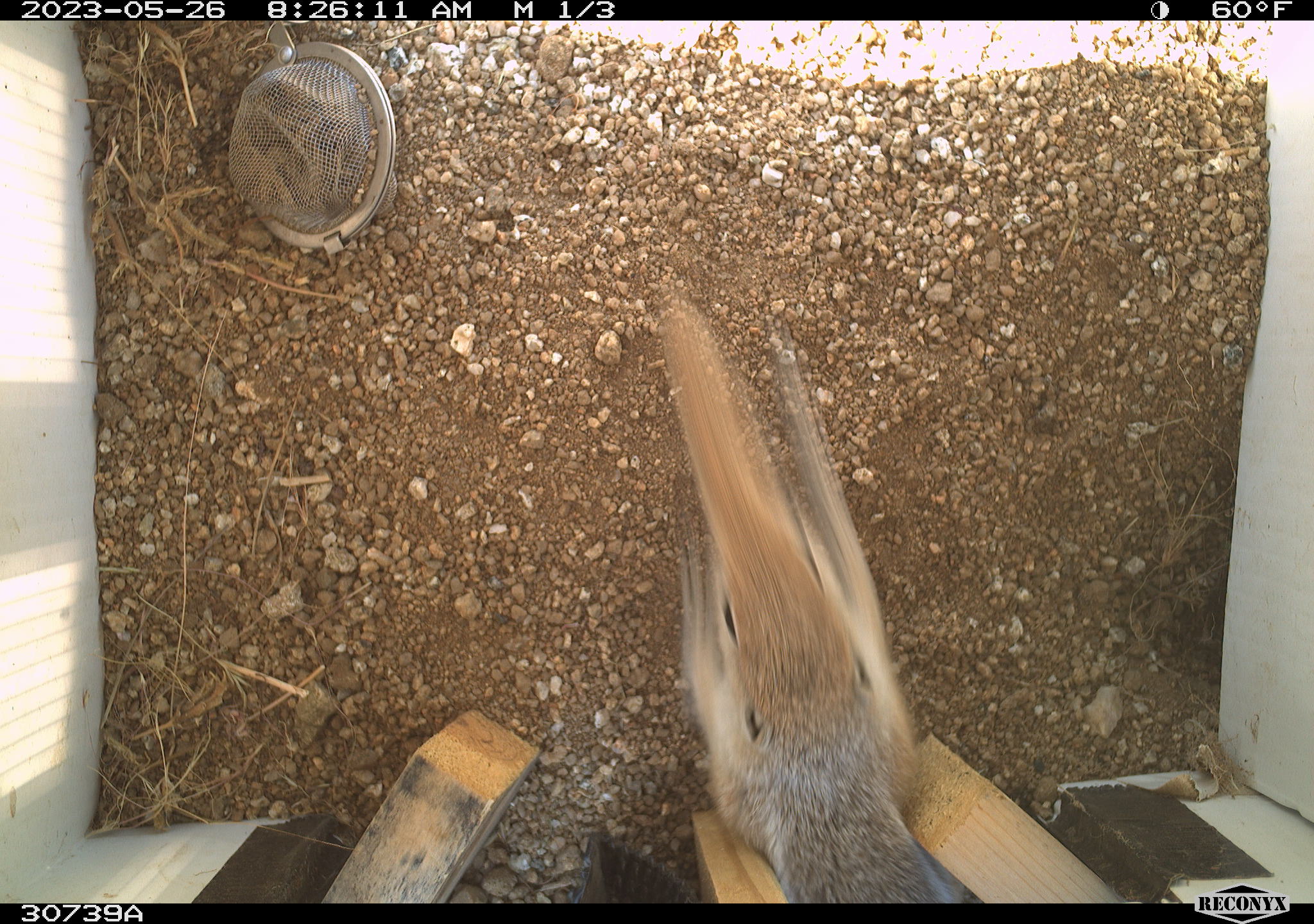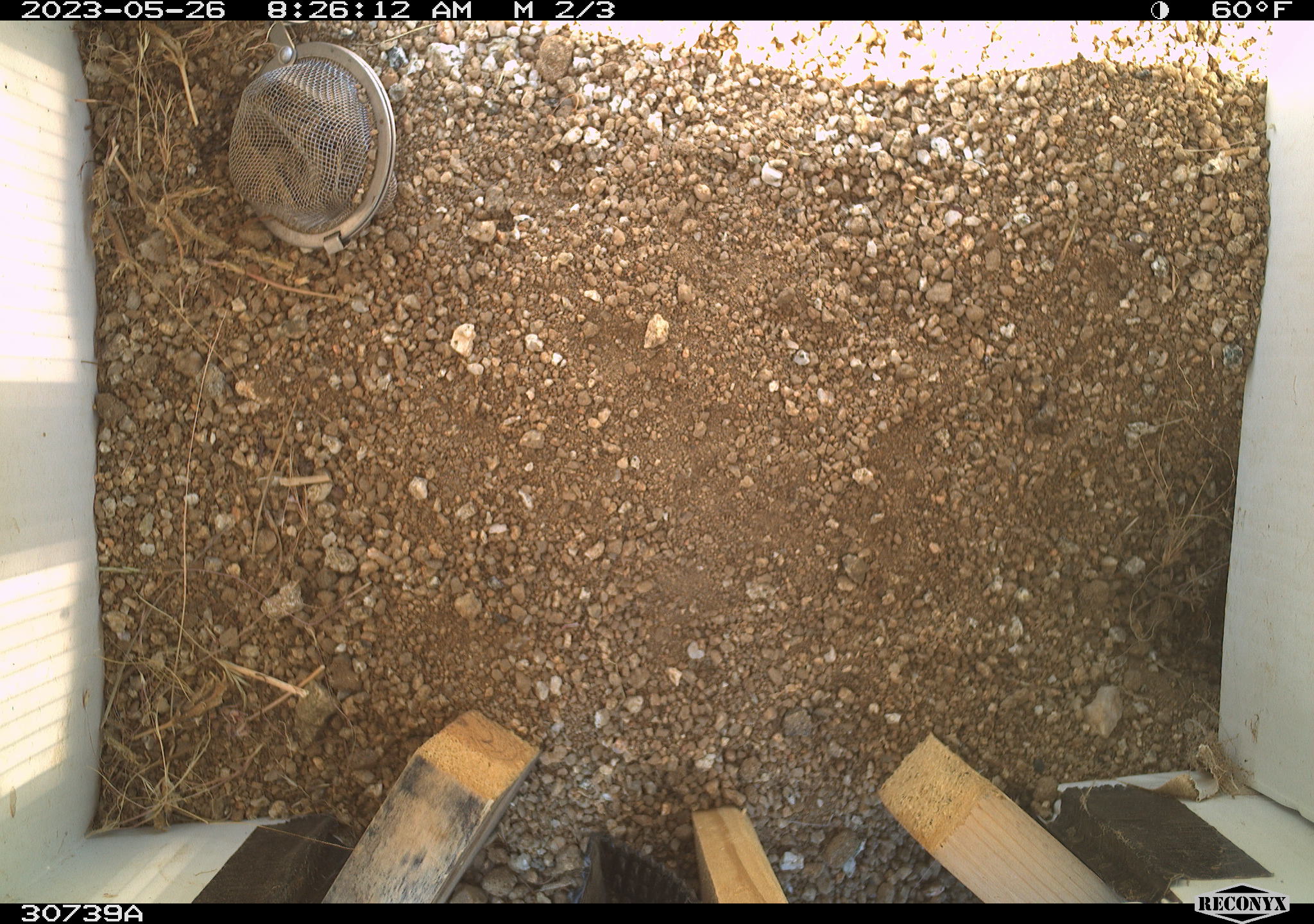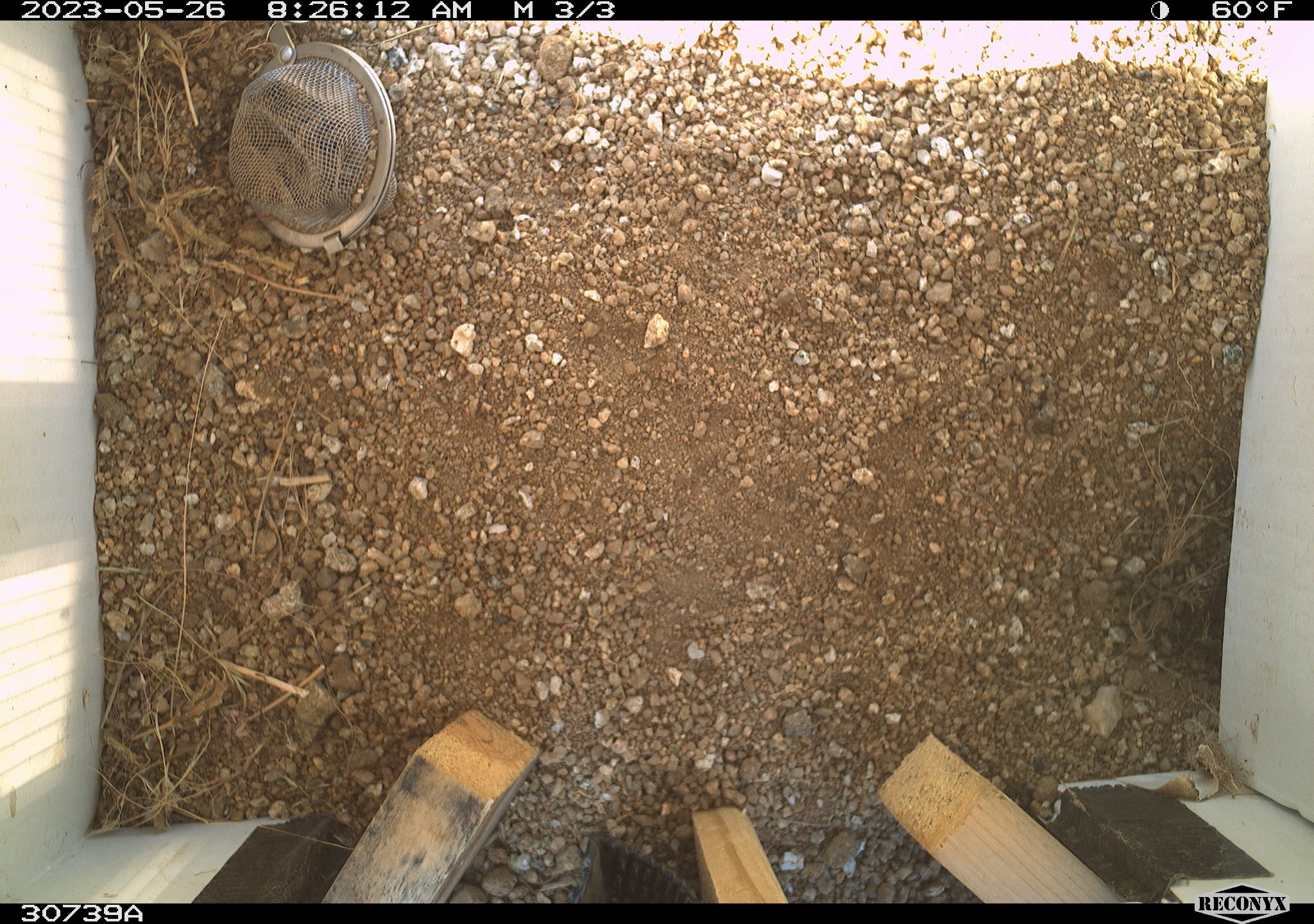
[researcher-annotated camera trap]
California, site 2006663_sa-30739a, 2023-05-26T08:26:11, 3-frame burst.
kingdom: Animalia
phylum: Chordata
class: Mammalia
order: Rodentia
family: Sciuridae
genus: Ammospermophilus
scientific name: Ammospermophilus leucurus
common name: white-tailed antelope squirrel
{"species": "white-tailed antelope squirrel (Ammospermophilus leucurus)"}